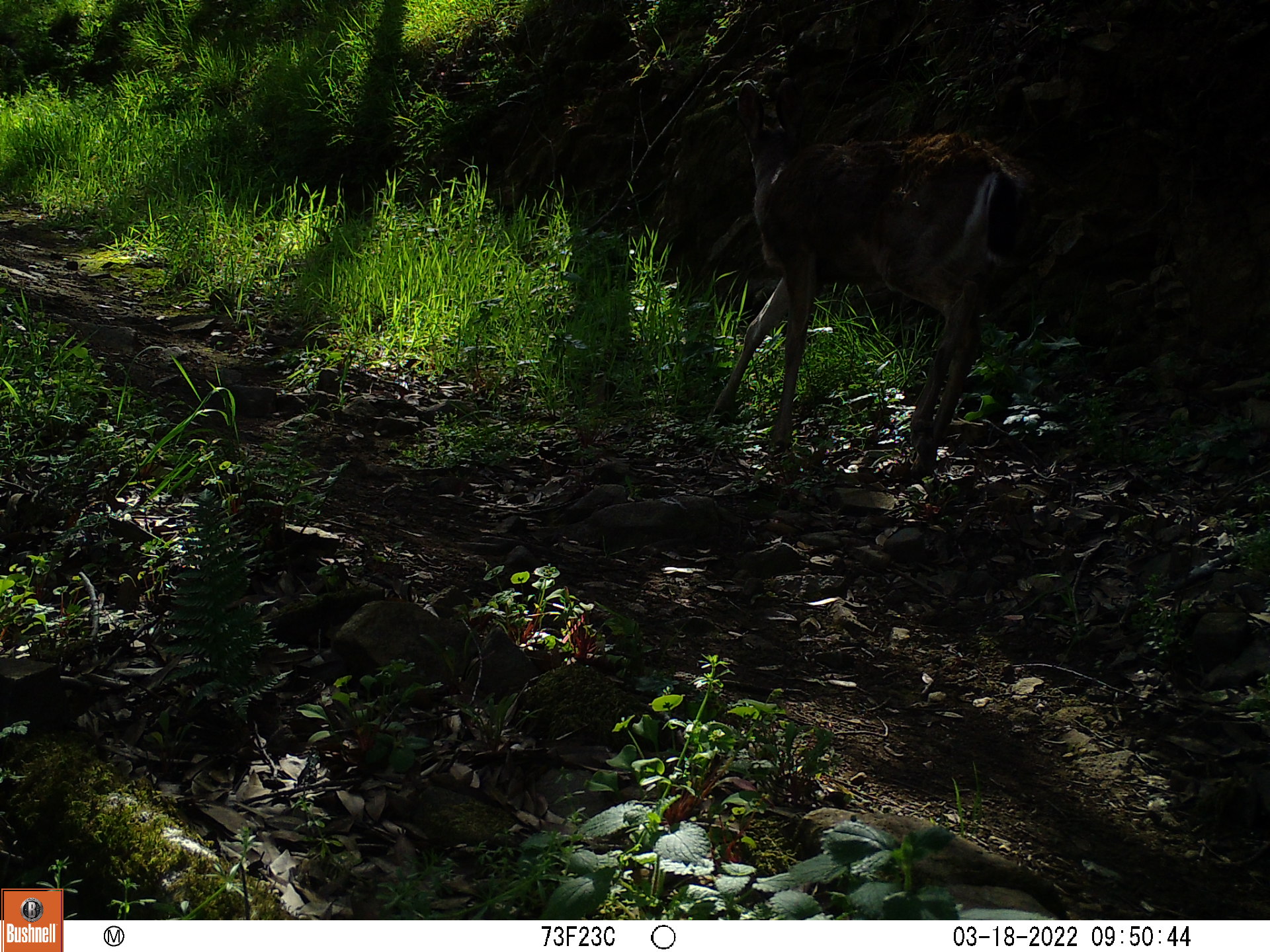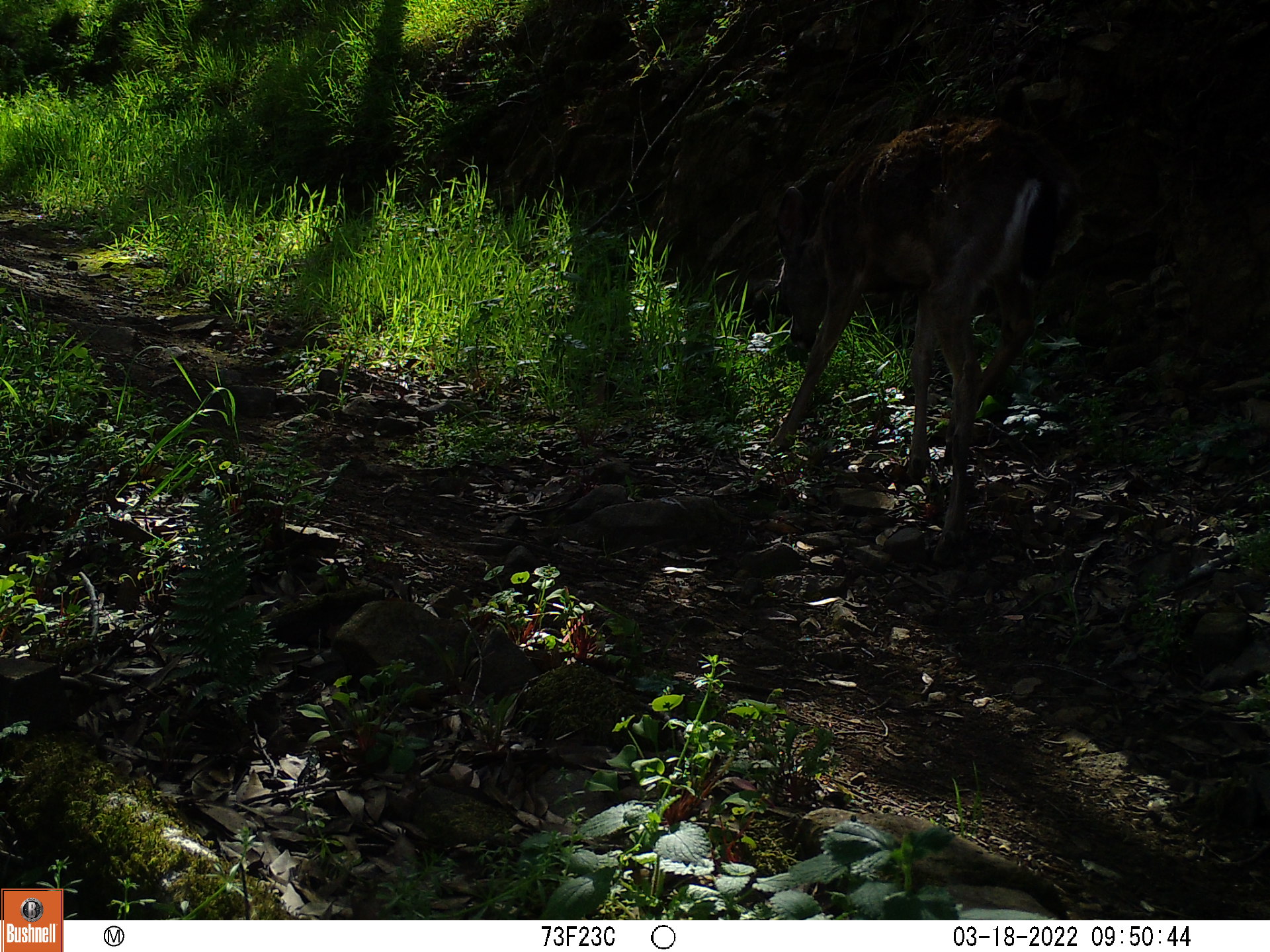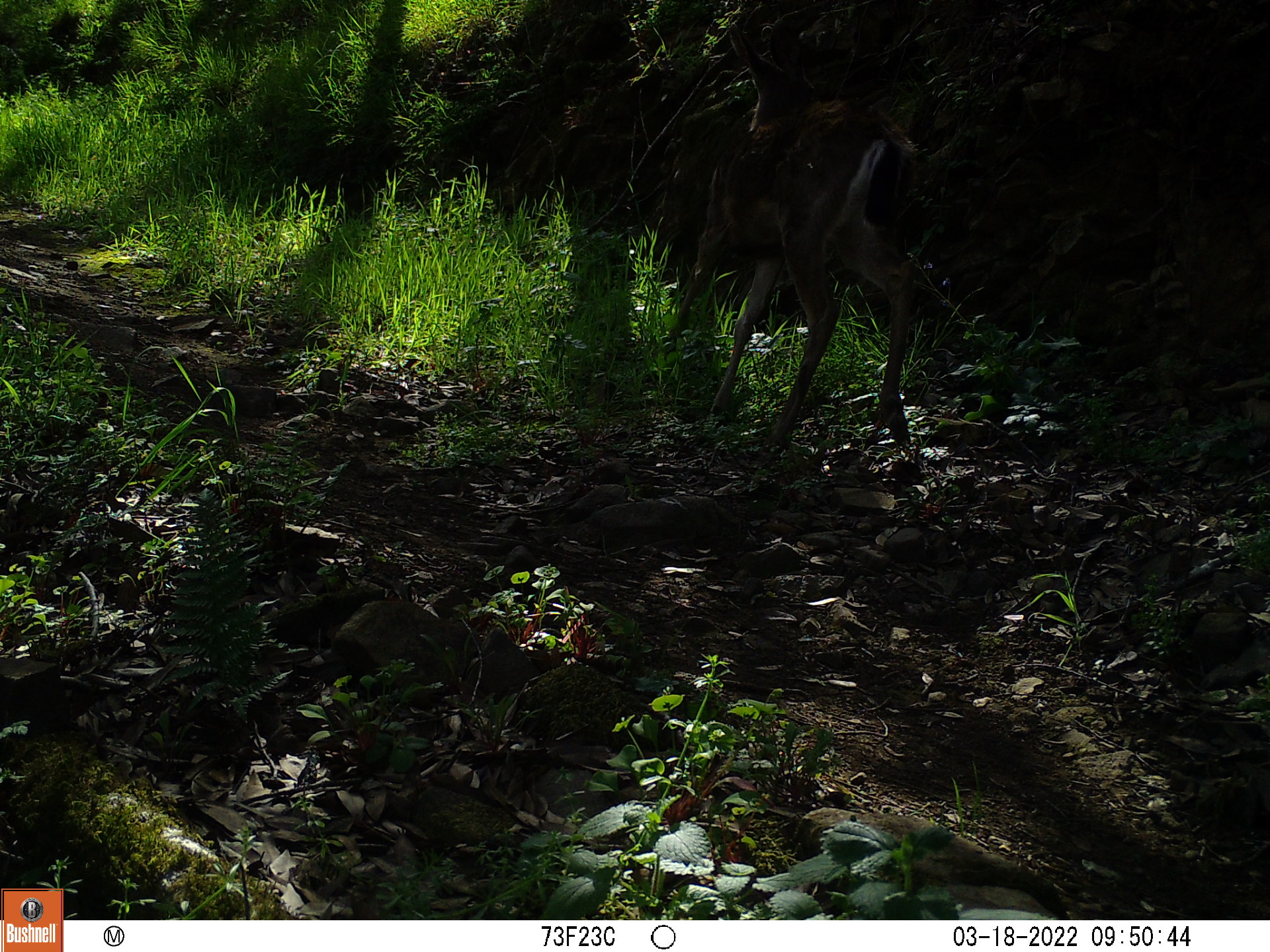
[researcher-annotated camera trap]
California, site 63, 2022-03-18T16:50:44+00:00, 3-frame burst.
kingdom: Animalia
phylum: Chordata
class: Mammalia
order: Artiodactyla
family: Cervidae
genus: Odocoileus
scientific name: Odocoileus hemionus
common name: mule deer